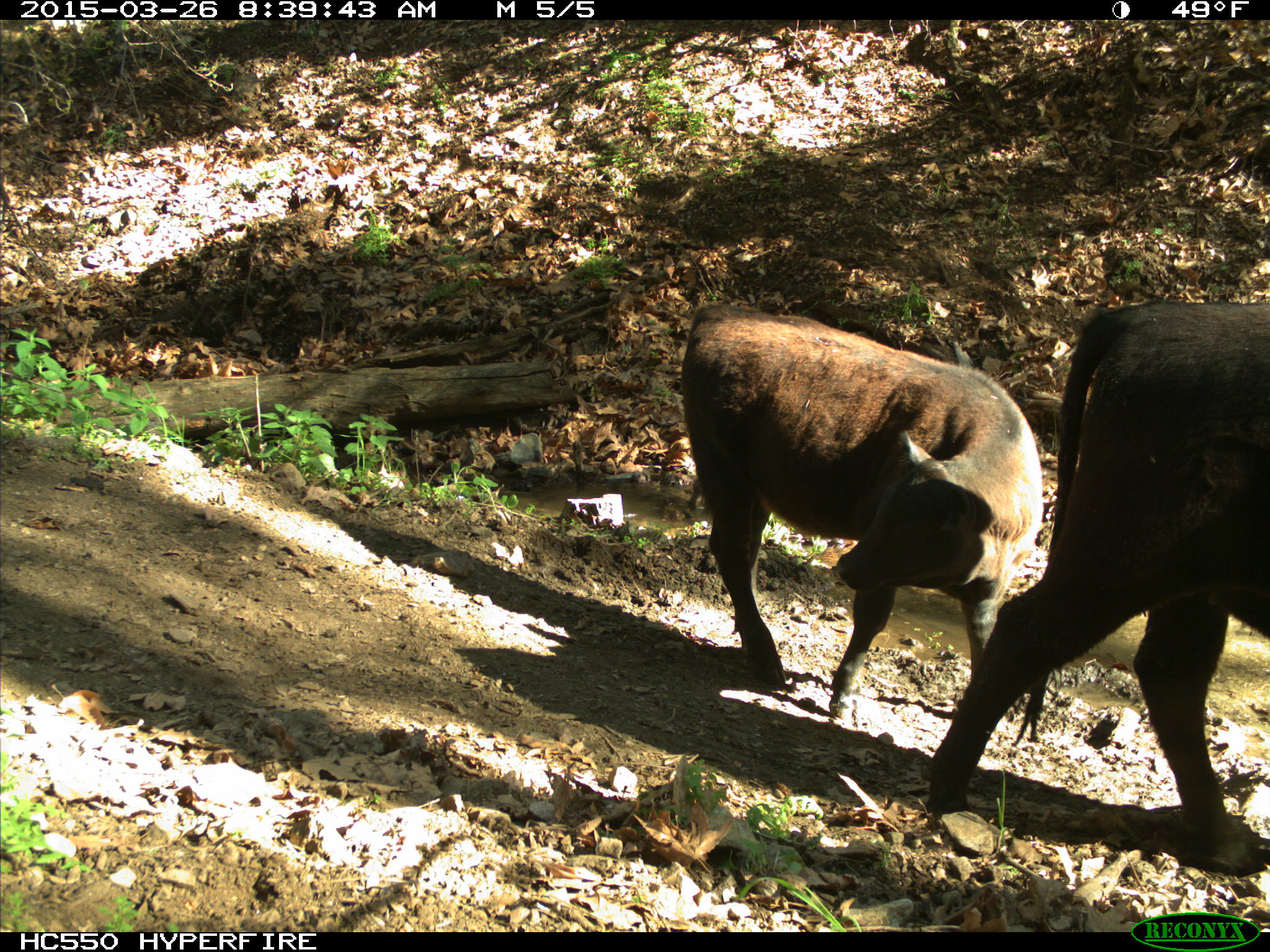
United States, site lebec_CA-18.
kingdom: Animalia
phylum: Chordata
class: Mammalia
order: Artiodactyla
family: Bovidae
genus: Bos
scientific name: Bos taurus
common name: domestic cow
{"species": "Bos taurus (domestic cow)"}